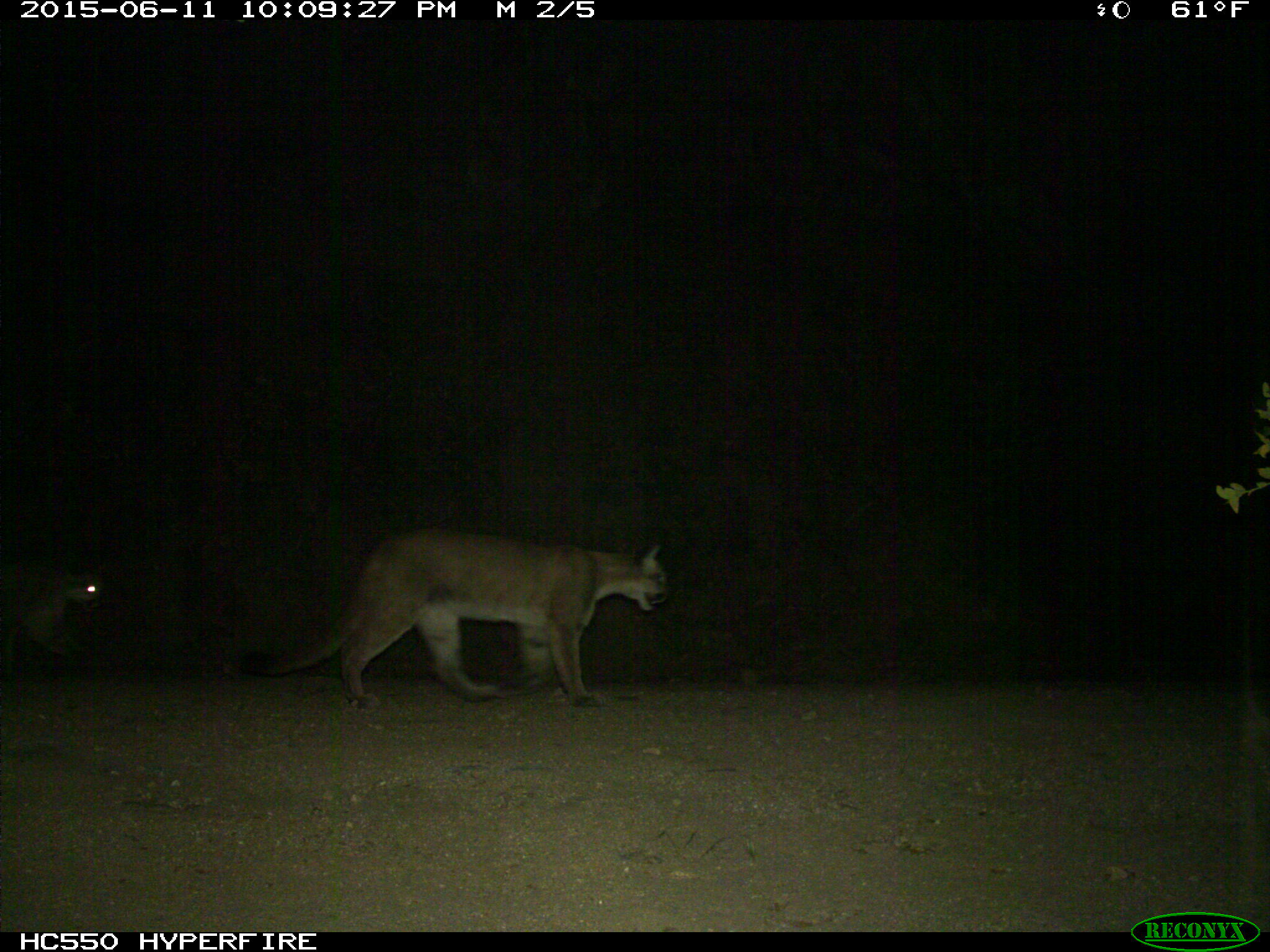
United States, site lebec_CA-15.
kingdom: Animalia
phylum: Chordata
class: Mammalia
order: Carnivora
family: Felidae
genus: Puma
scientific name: Puma concolor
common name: mountain lion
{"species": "Puma concolor (mountain lion)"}